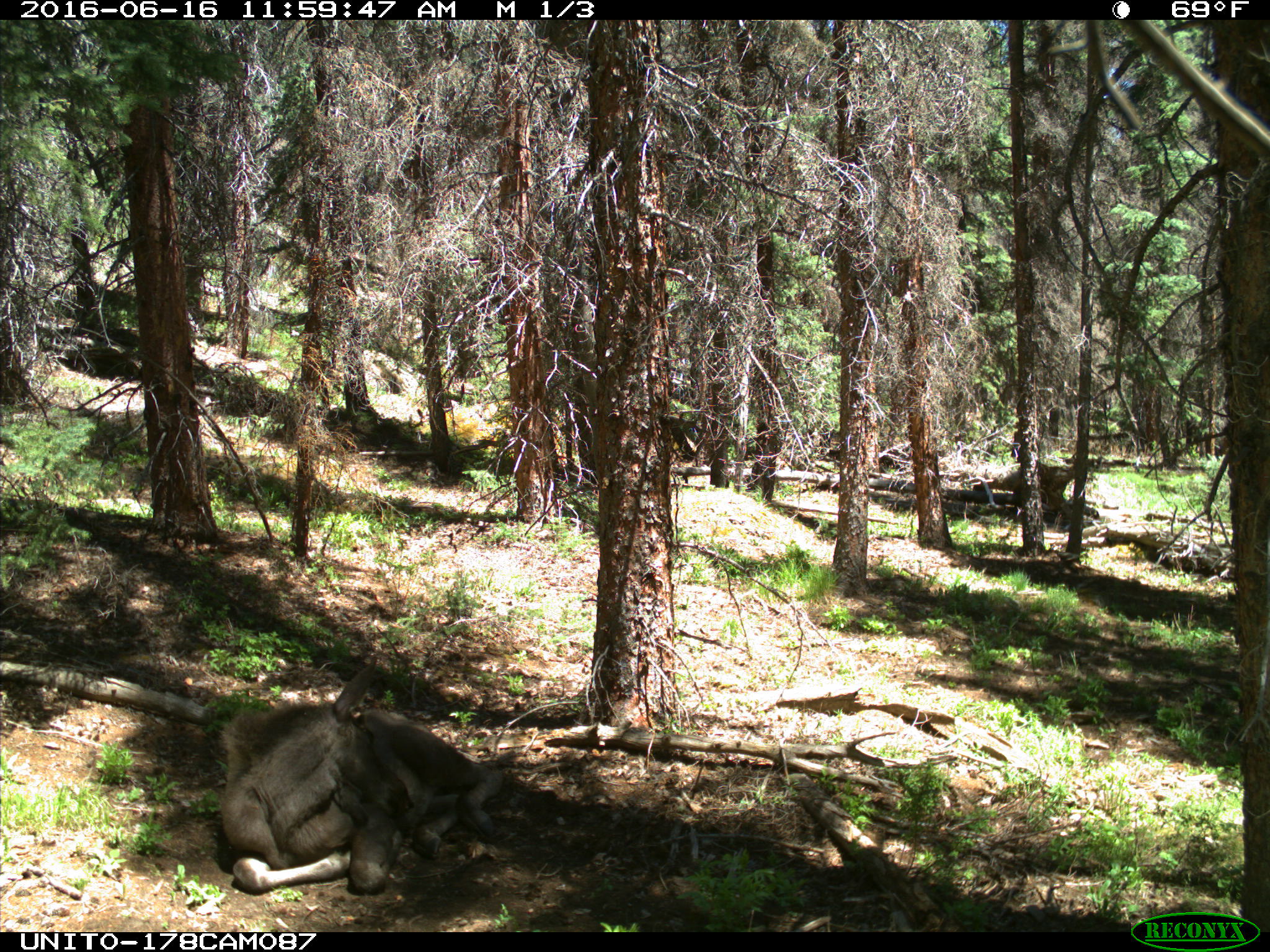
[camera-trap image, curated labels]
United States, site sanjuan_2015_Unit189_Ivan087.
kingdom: Animalia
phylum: Chordata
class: Mammalia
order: Artiodactyla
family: Cervidae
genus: Alces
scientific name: Alces alces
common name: moose